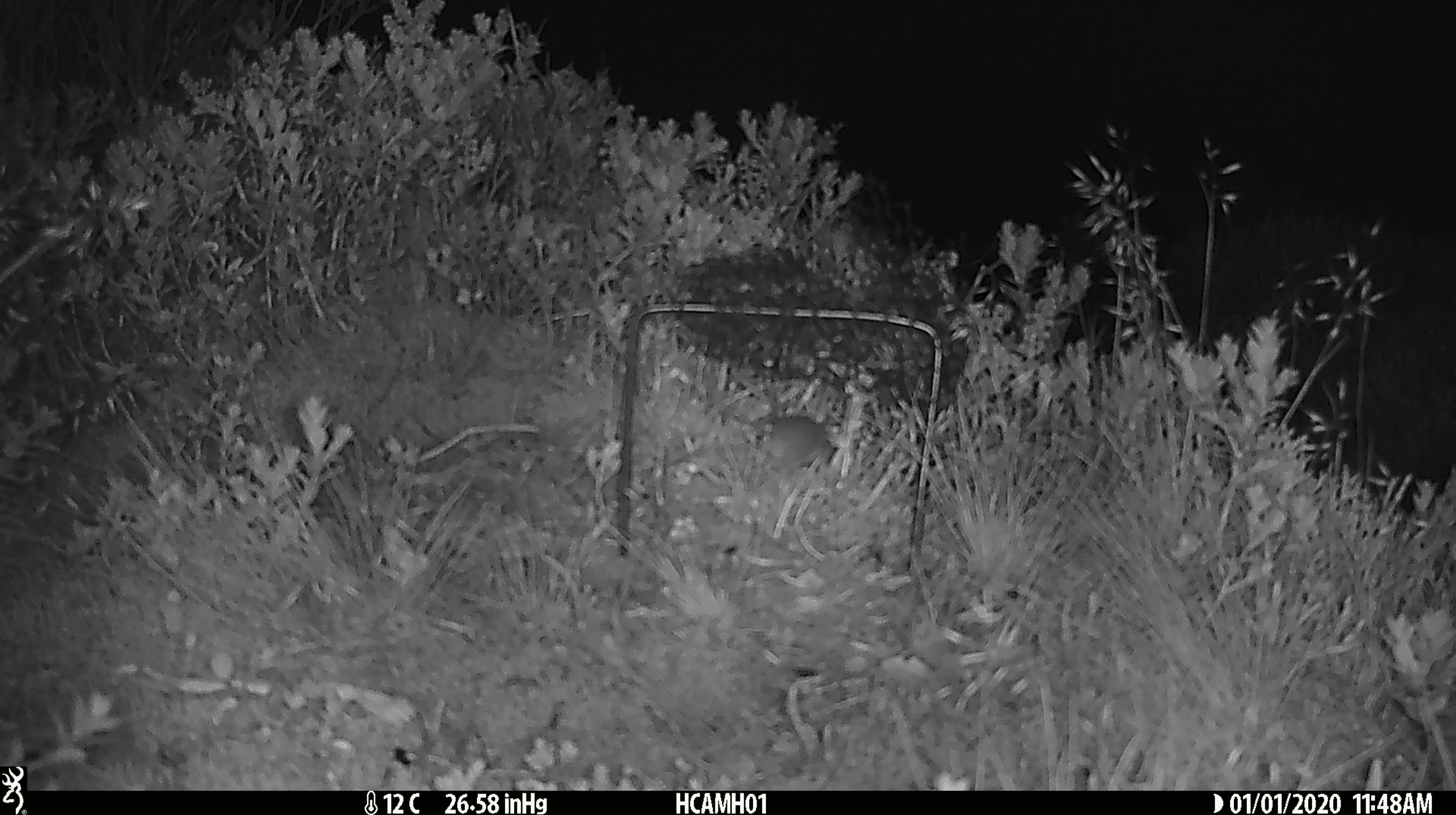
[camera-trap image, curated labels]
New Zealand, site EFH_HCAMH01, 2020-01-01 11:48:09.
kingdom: Animalia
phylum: Chordata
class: Mammalia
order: Rodentia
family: Muridae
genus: Mus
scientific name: Mus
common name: mouse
Mouse (Mus).